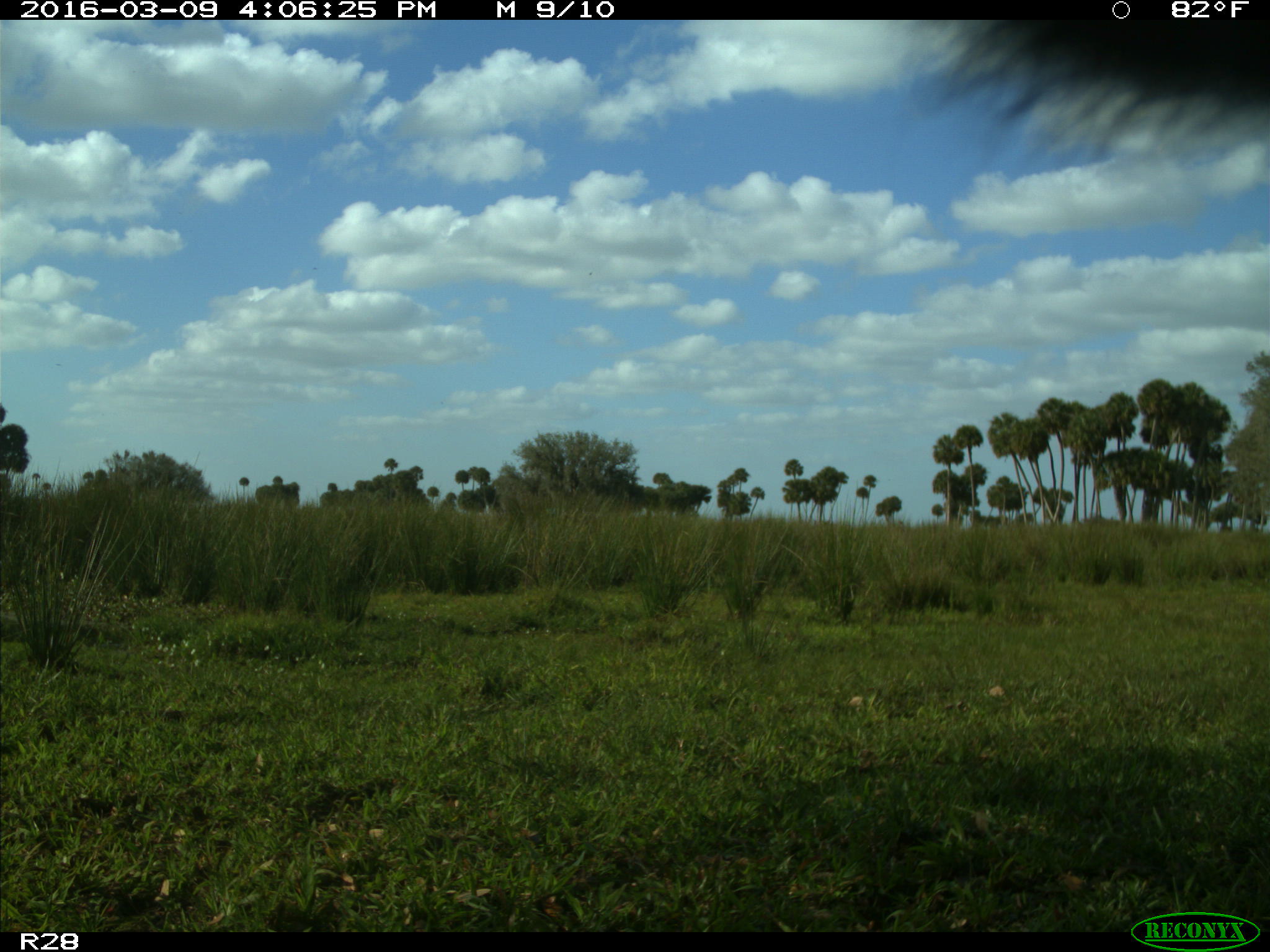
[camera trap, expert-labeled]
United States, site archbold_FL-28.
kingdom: Animalia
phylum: Chordata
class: Mammalia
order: Artiodactyla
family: Bovidae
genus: Bos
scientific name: Bos taurus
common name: domestic cow